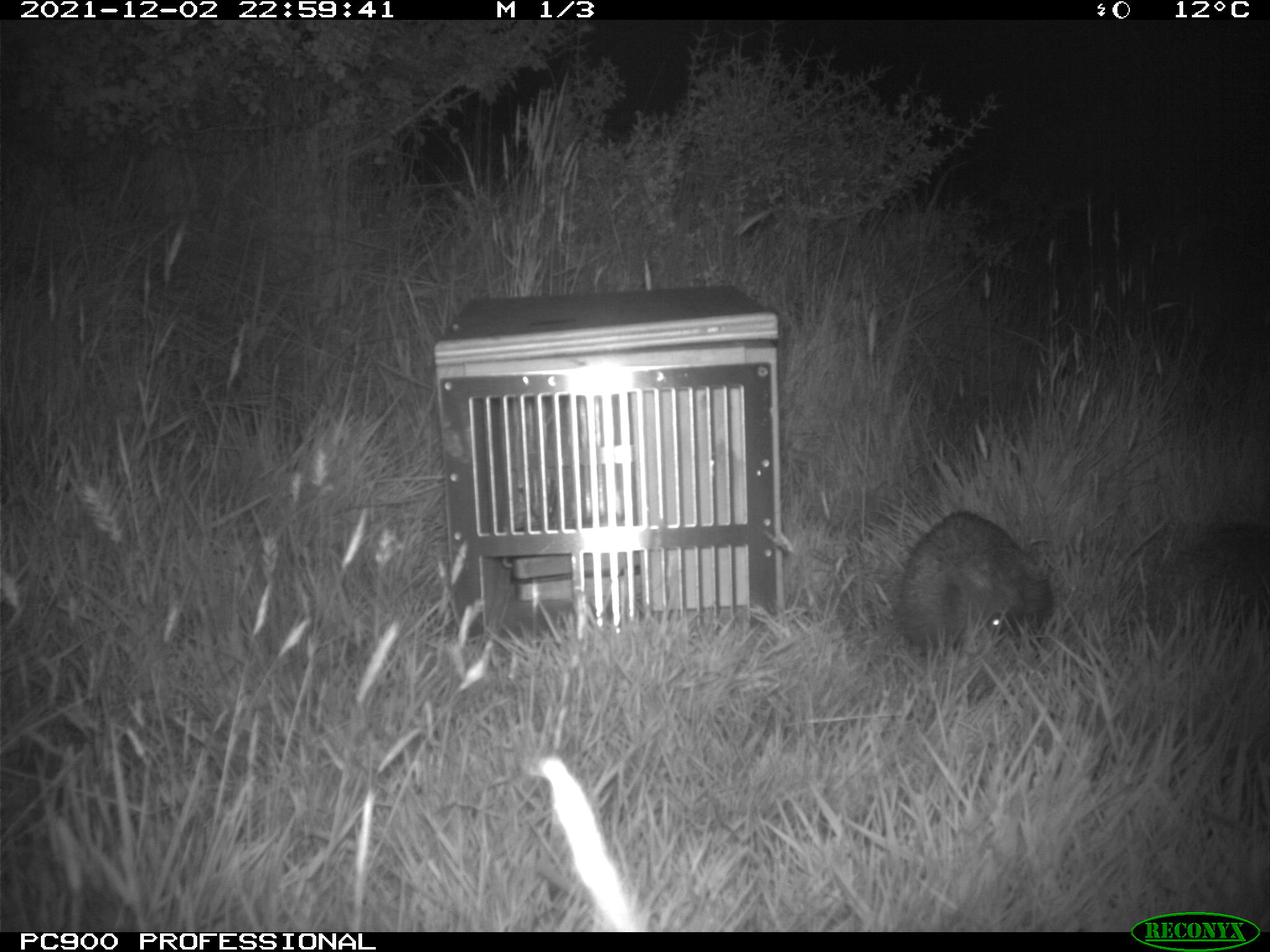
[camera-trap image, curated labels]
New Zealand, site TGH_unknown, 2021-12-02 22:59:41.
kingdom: Animalia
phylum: Chordata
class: Mammalia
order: Eulipotyphla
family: Erinaceidae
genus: Erinaceus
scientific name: Erinaceus europaeus europaeus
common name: european hedgehog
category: hedgehog